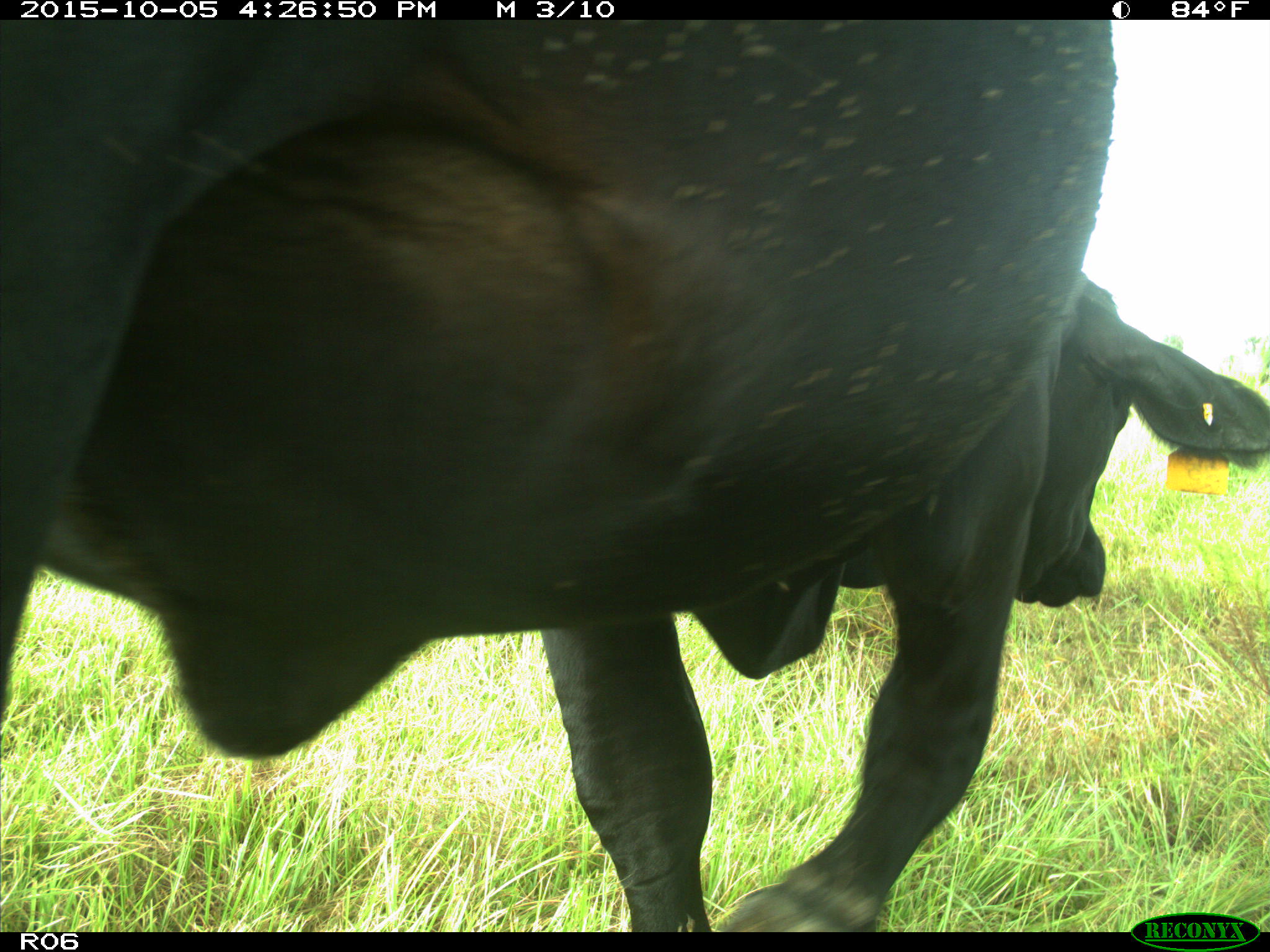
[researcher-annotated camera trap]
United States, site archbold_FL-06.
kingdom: Animalia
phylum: Chordata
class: Mammalia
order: Artiodactyla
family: Bovidae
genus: Bos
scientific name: Bos taurus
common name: domestic cow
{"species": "Bos taurus (domestic cow)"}